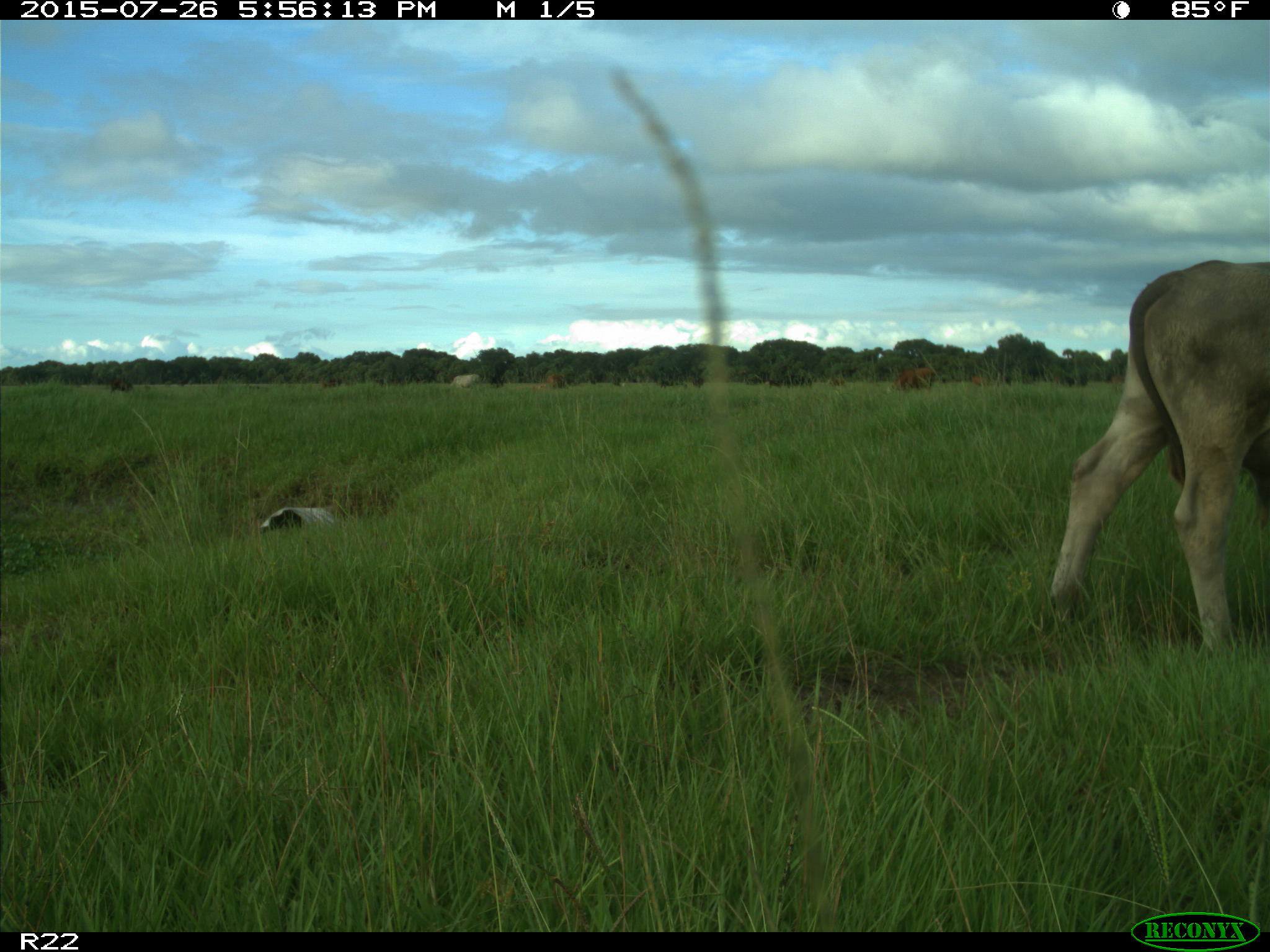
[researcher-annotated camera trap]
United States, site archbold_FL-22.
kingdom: Animalia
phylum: Chordata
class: Mammalia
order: Artiodactyla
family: Bovidae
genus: Bos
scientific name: Bos taurus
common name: domestic cow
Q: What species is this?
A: Bos taurus (domestic cow).